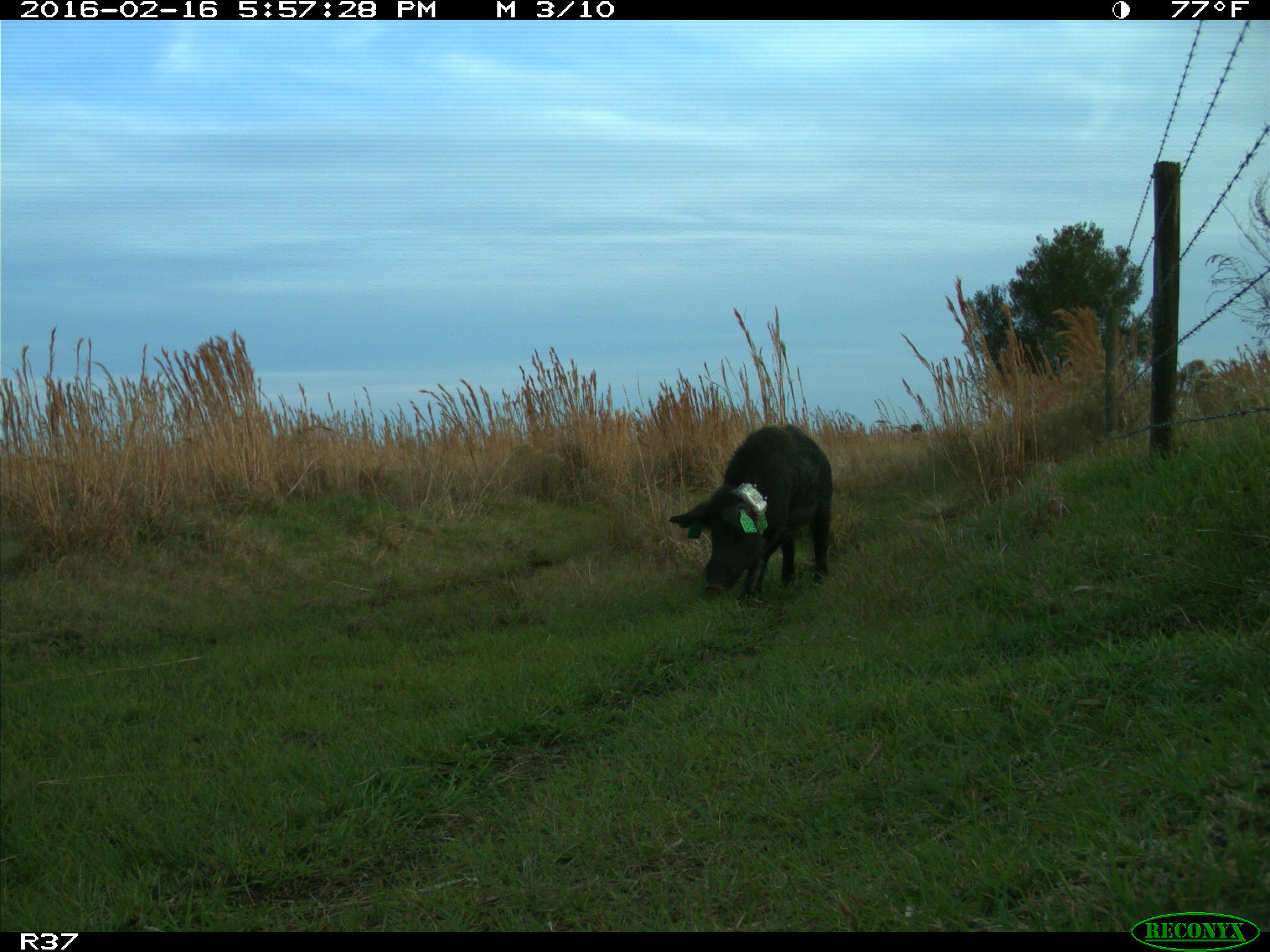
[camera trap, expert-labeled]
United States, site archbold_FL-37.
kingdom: Animalia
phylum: Chordata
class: Mammalia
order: Artiodactyla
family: Suidae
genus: Sus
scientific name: Sus scrofa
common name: wild boar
Sus scrofa (wild boar).